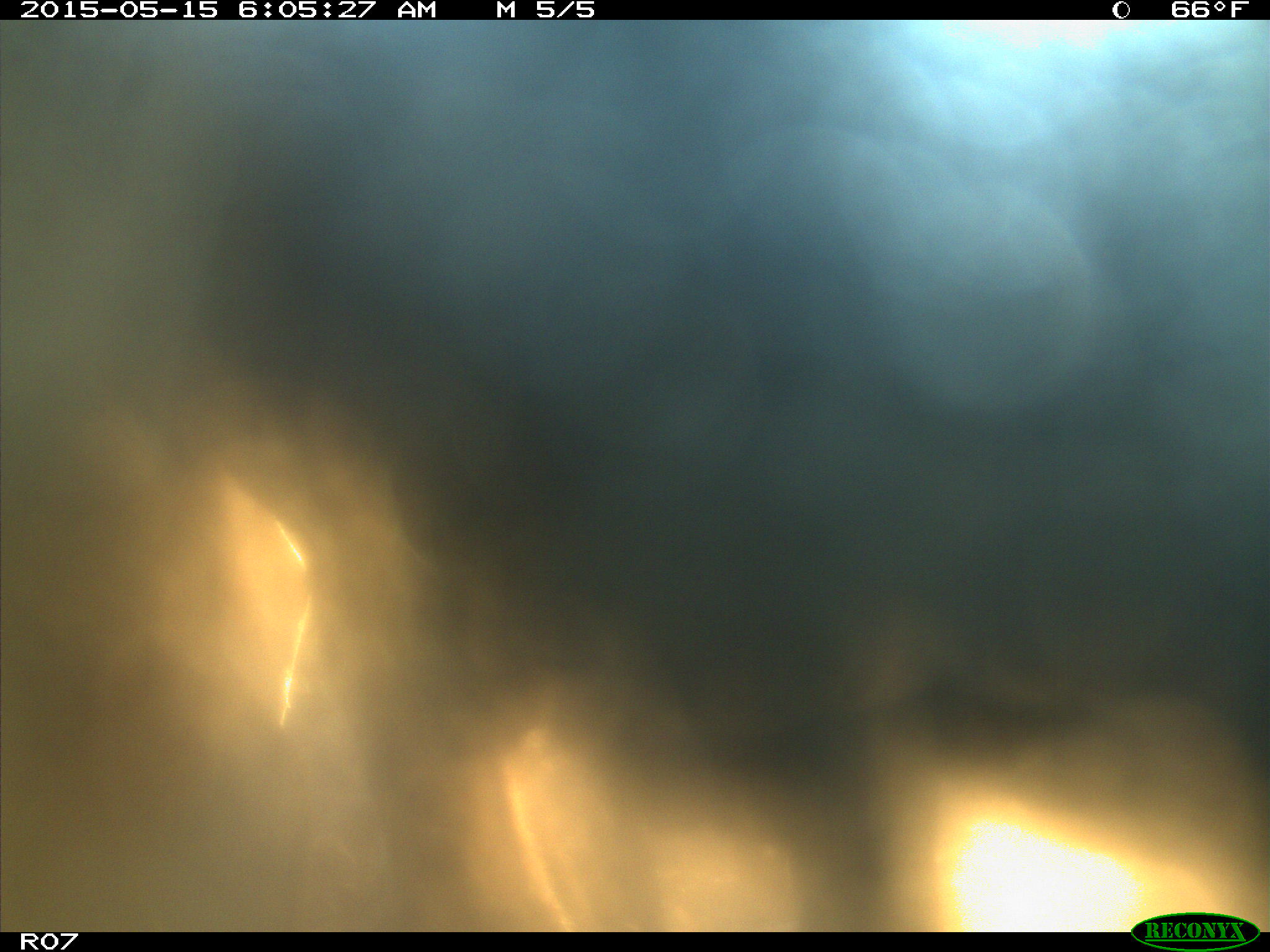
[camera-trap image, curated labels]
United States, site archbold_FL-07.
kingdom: Animalia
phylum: Chordata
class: Mammalia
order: Artiodactyla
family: Bovidae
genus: Bos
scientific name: Bos taurus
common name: domestic cow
Bos taurus (domestic cow).